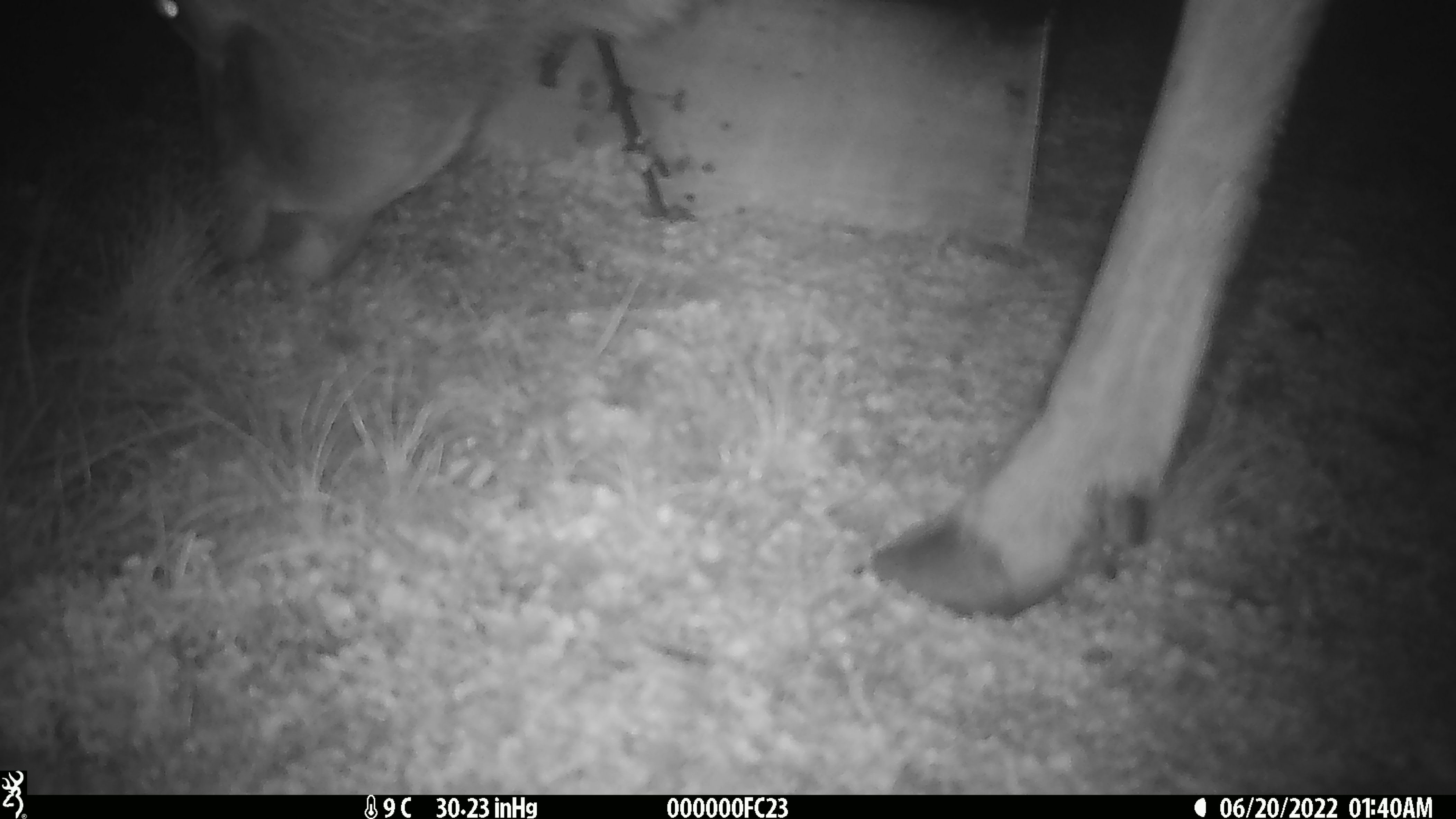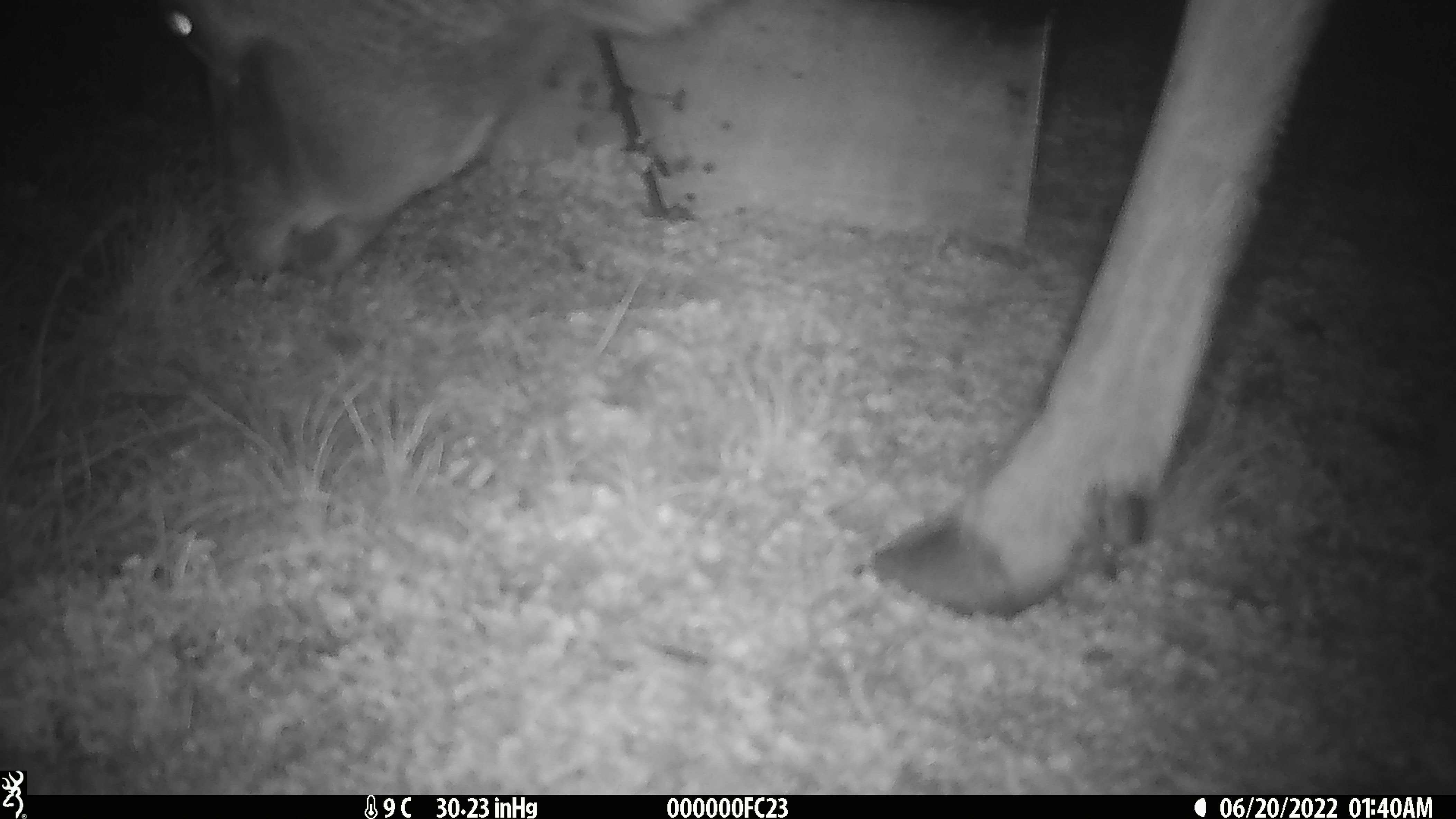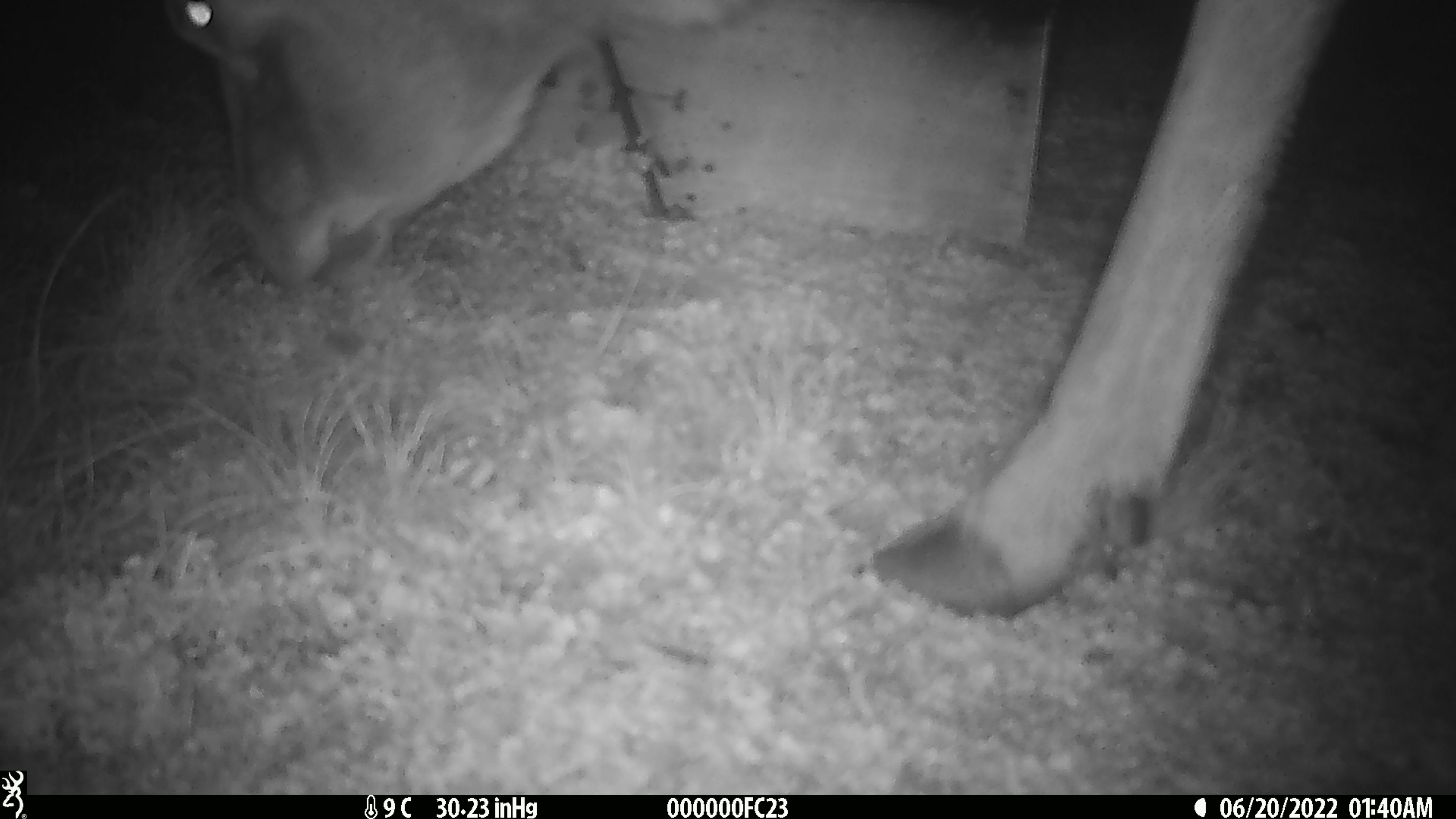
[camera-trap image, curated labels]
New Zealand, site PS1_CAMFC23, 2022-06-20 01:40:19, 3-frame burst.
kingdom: Animalia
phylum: Chordata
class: Mammalia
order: Artiodactyla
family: Cervidae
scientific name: Cervidae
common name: deer